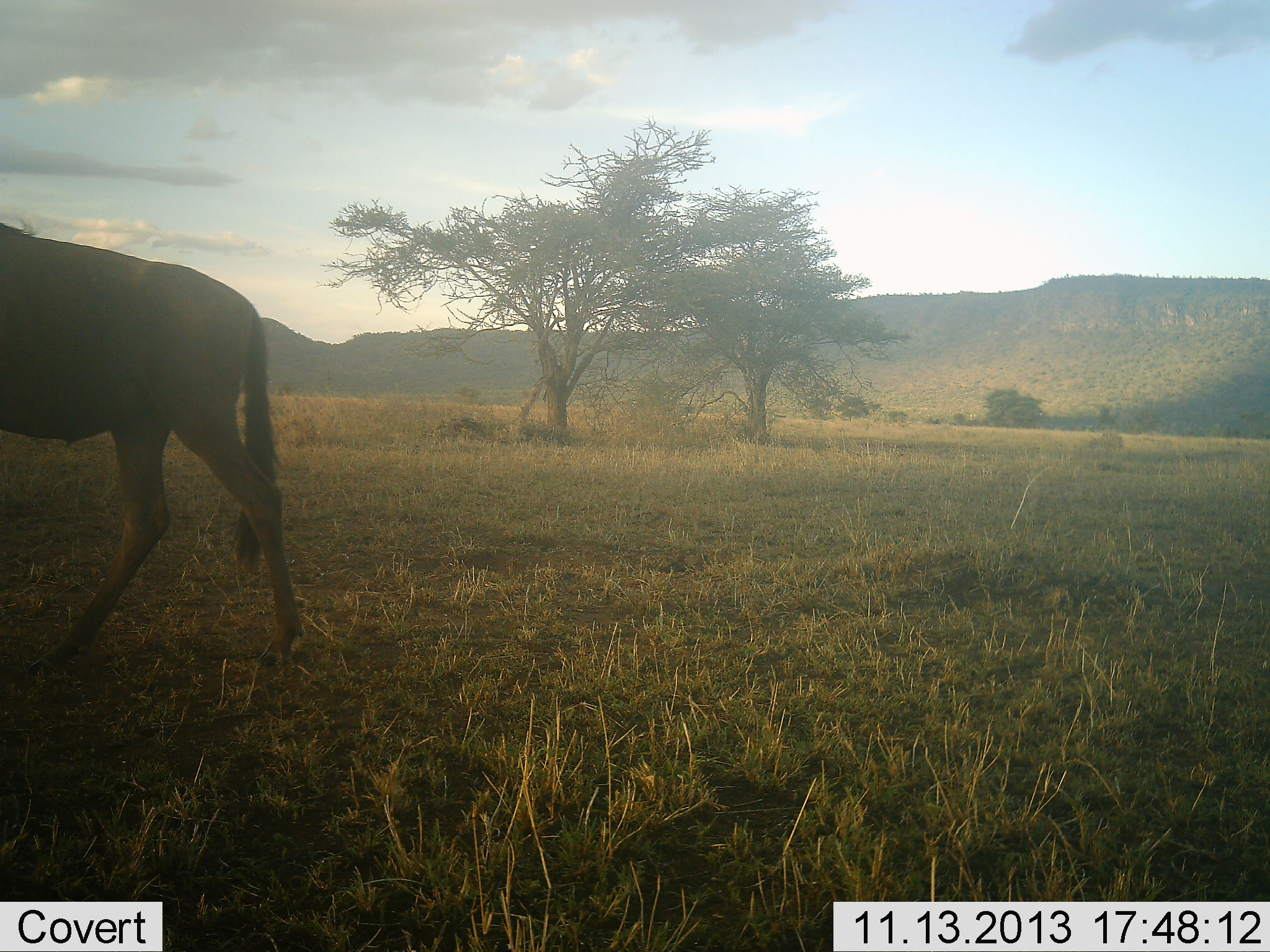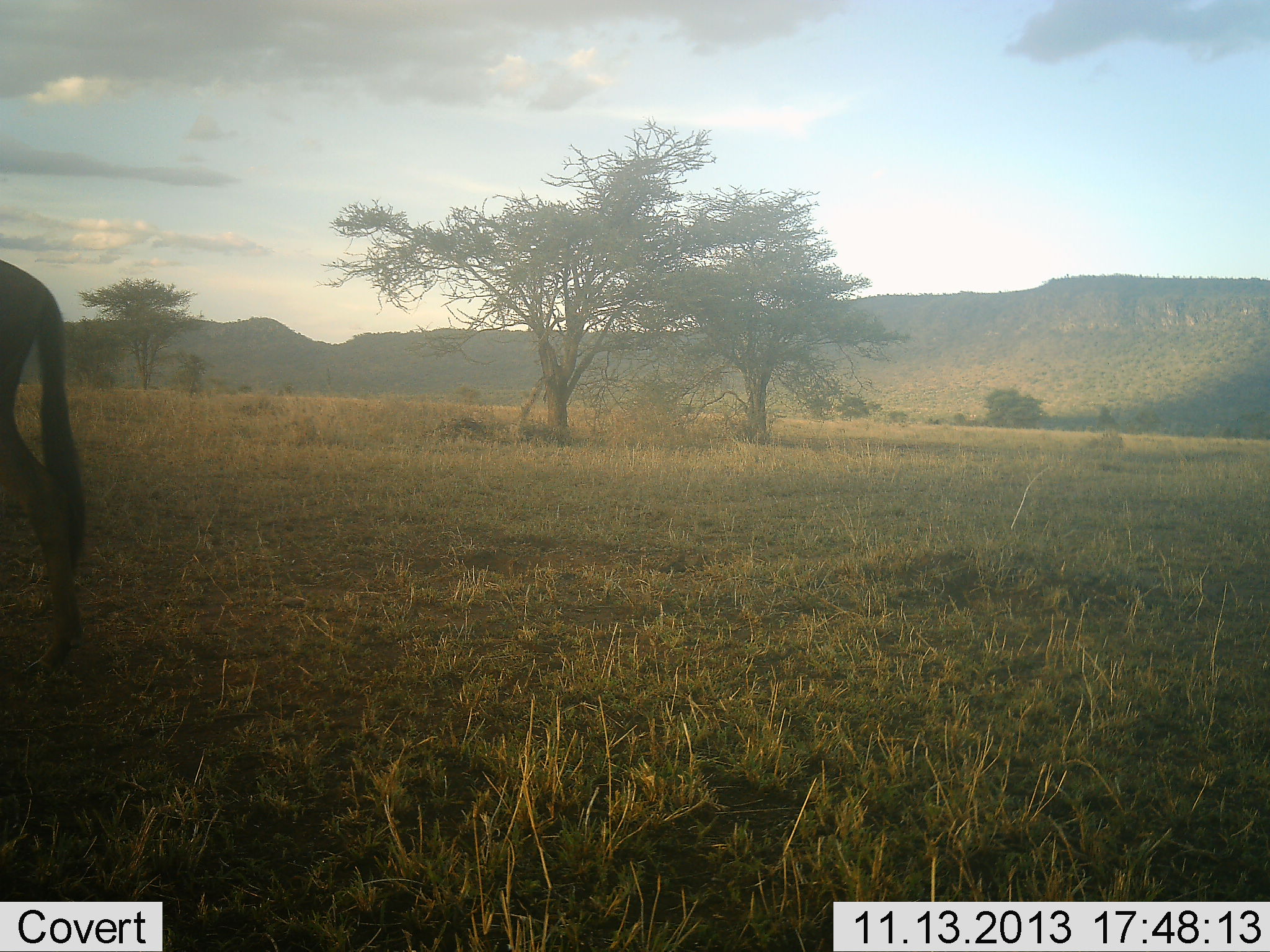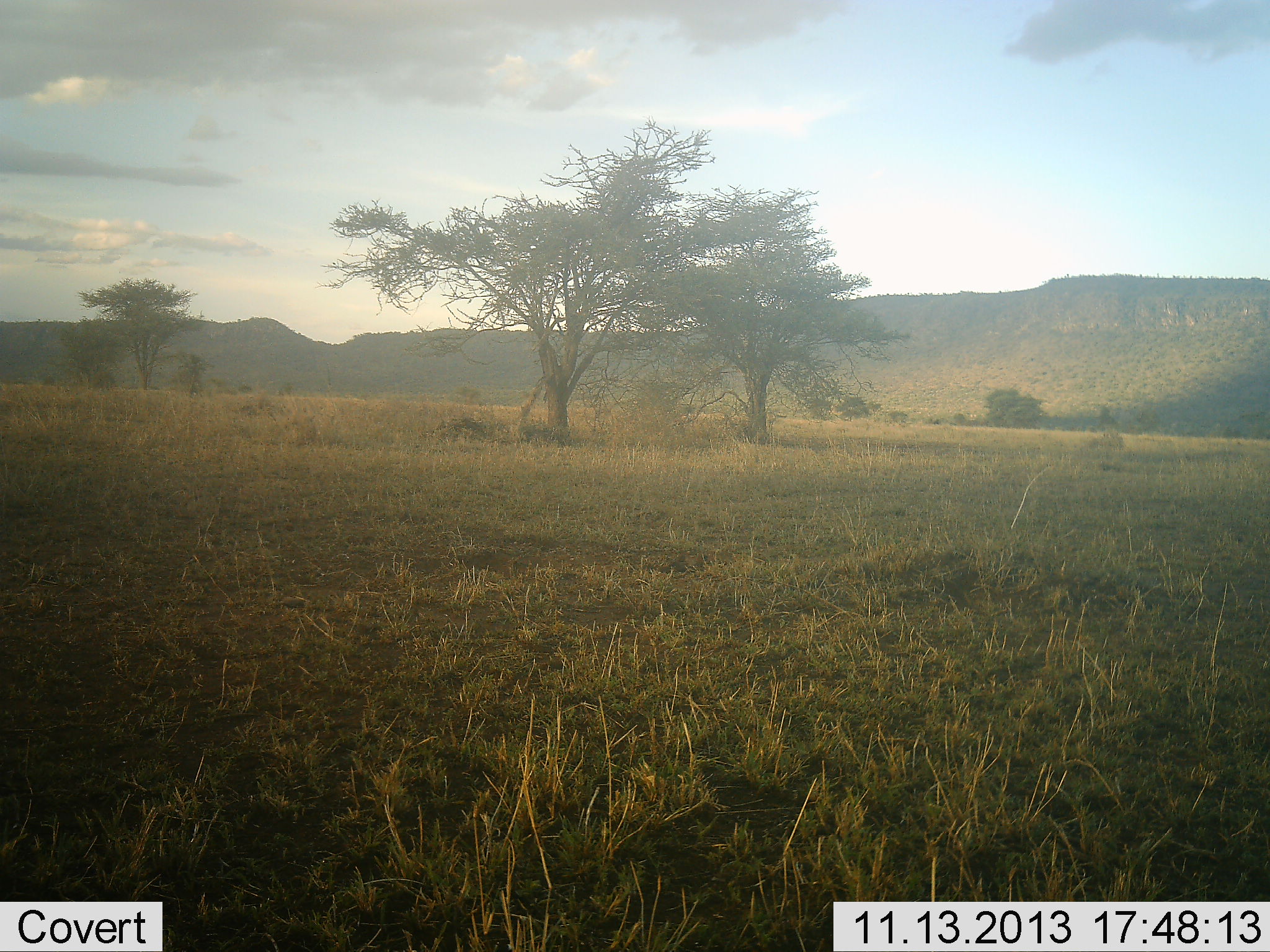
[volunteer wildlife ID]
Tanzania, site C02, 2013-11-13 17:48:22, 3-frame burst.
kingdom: Animalia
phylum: Chordata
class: Mammalia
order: Artiodactyla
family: Bovidae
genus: Connochaetes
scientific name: Connochaetes taurinus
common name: blue wildebeest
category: wildebeest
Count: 1.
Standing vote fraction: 20%.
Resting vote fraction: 0%.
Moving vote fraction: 80%.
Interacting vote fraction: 0%.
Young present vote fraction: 0%.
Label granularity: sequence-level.